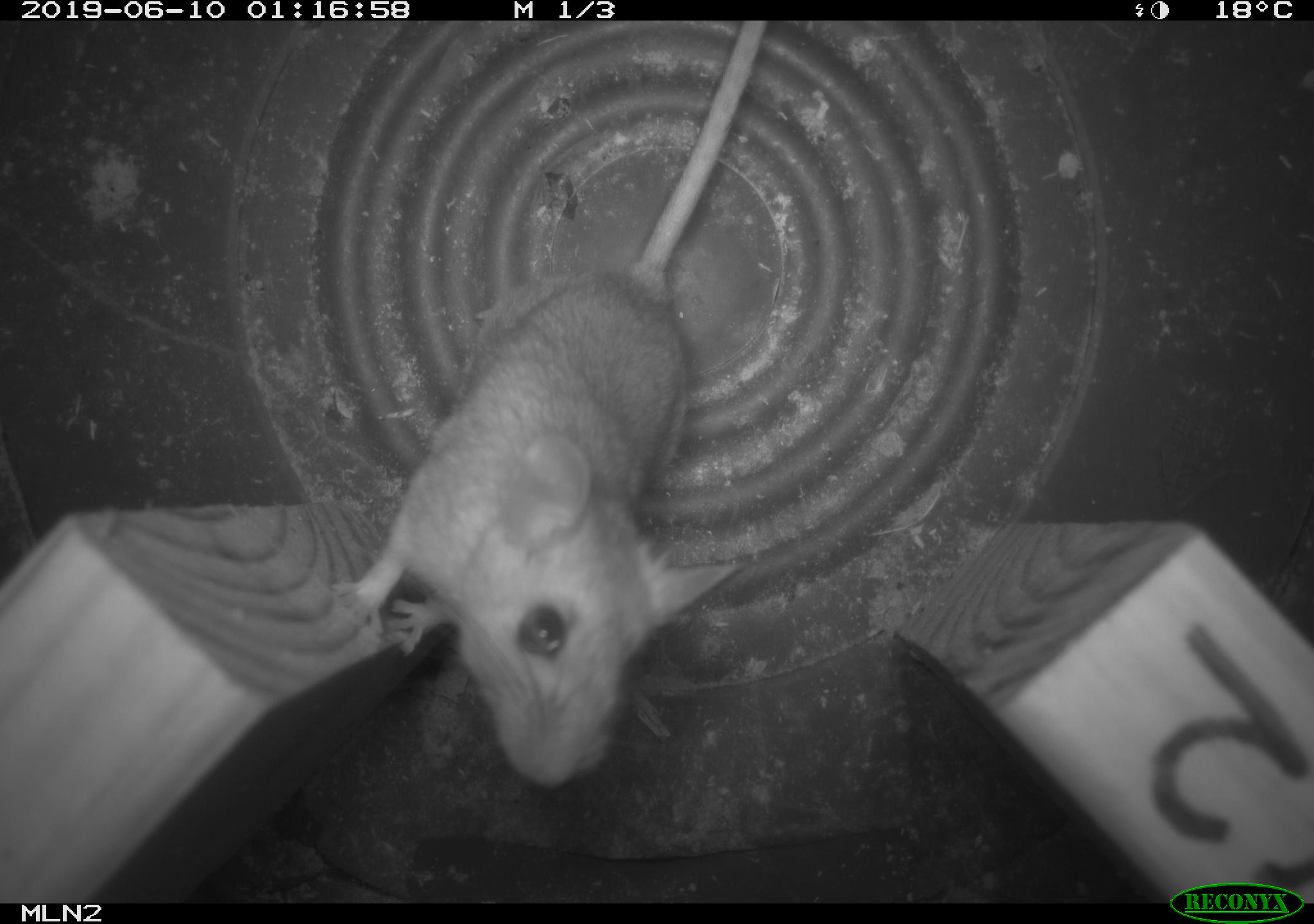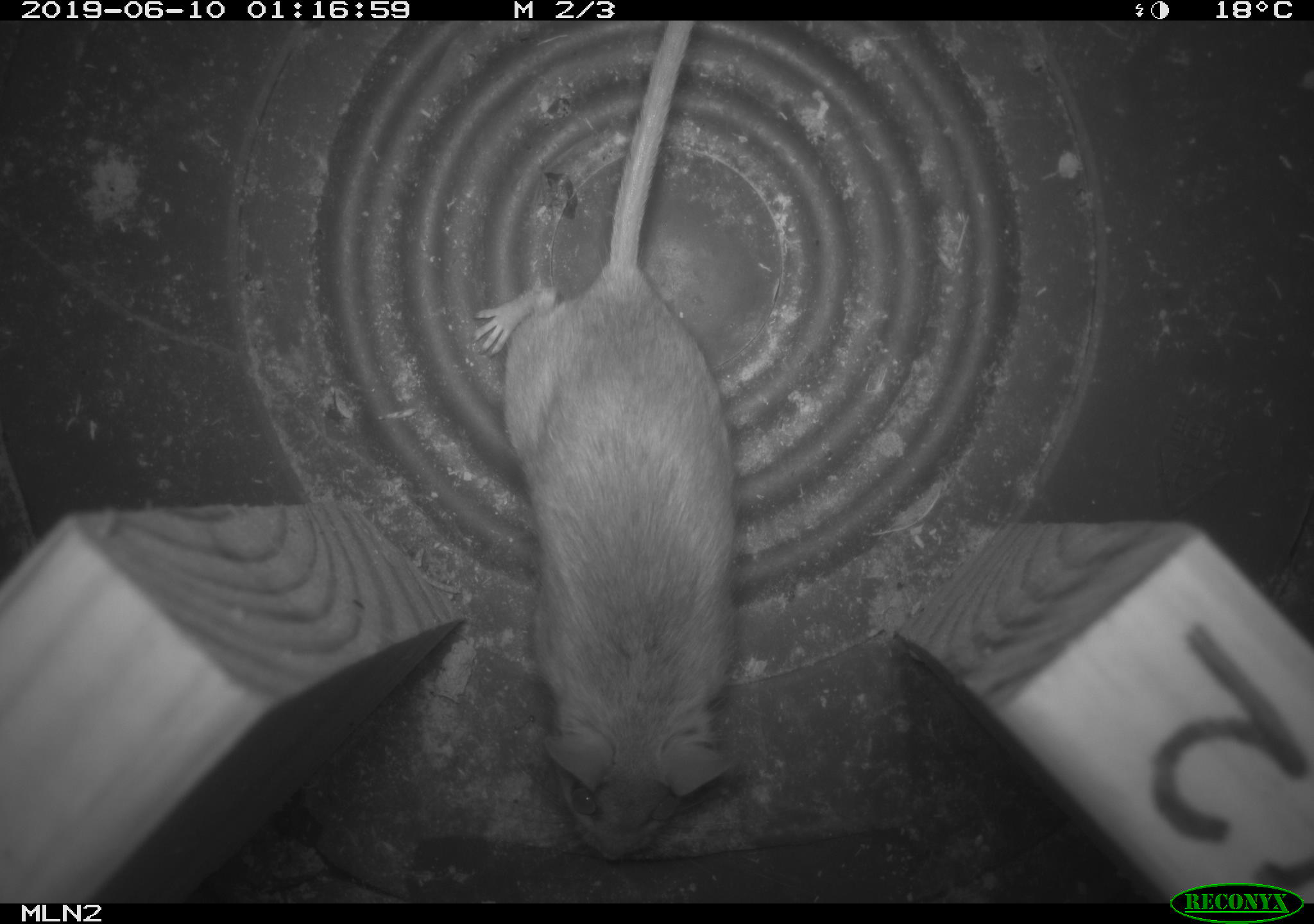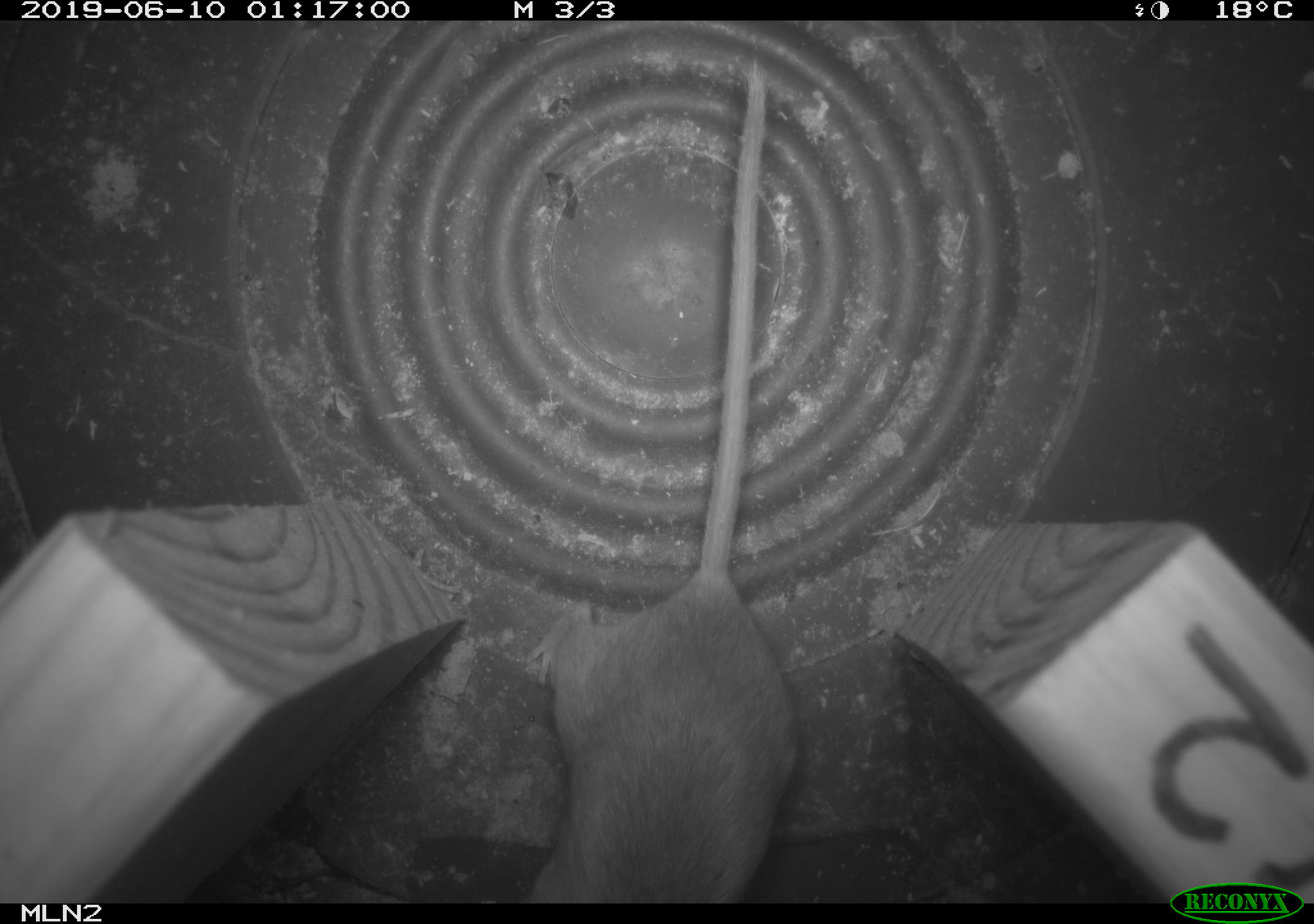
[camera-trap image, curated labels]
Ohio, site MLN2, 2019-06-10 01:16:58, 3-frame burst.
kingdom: Animalia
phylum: Chordata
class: Mammalia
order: Rodentia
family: Cricetidae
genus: Peromyscus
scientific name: Peromyscus leucopus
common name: white-footed mouse